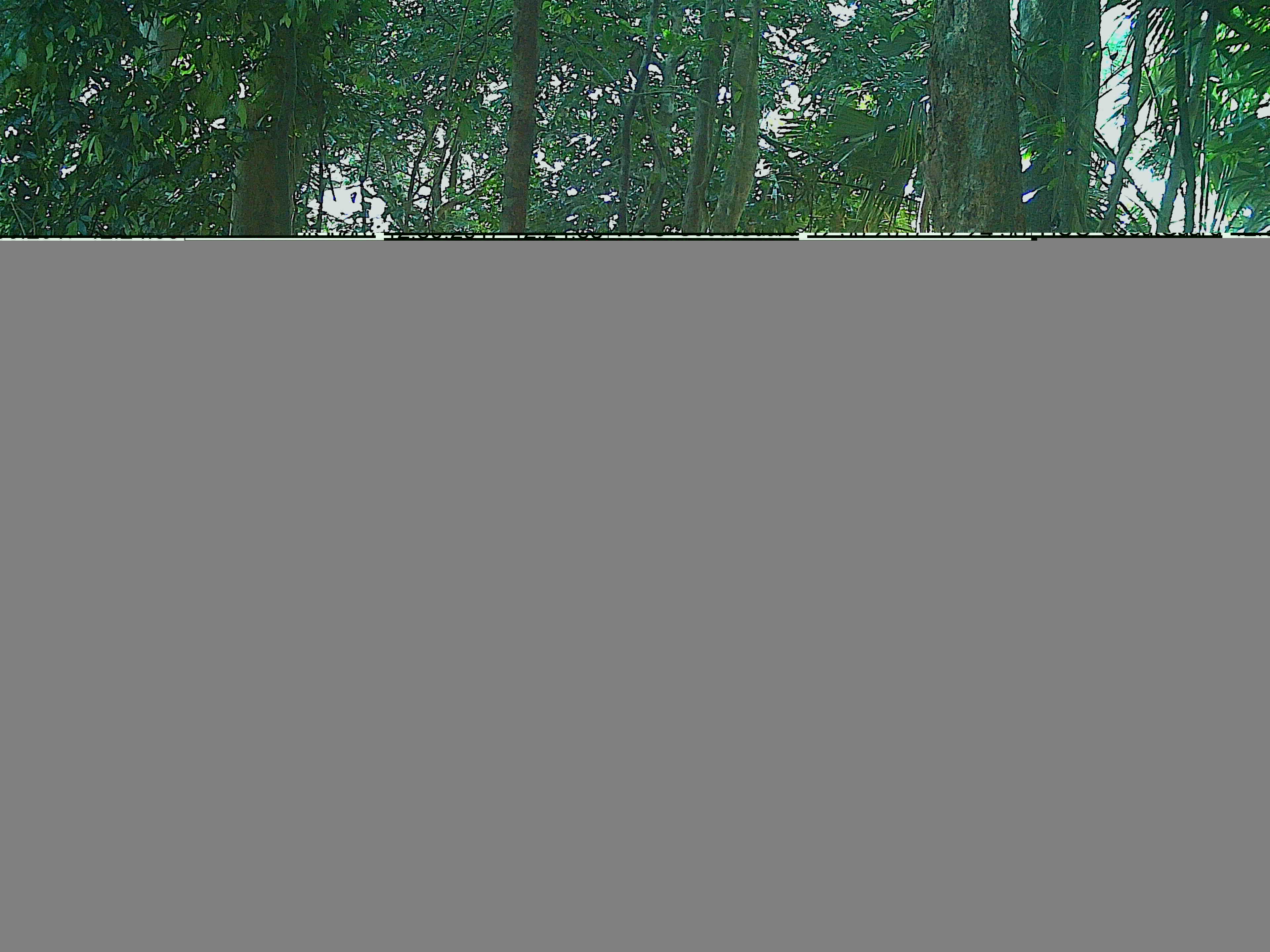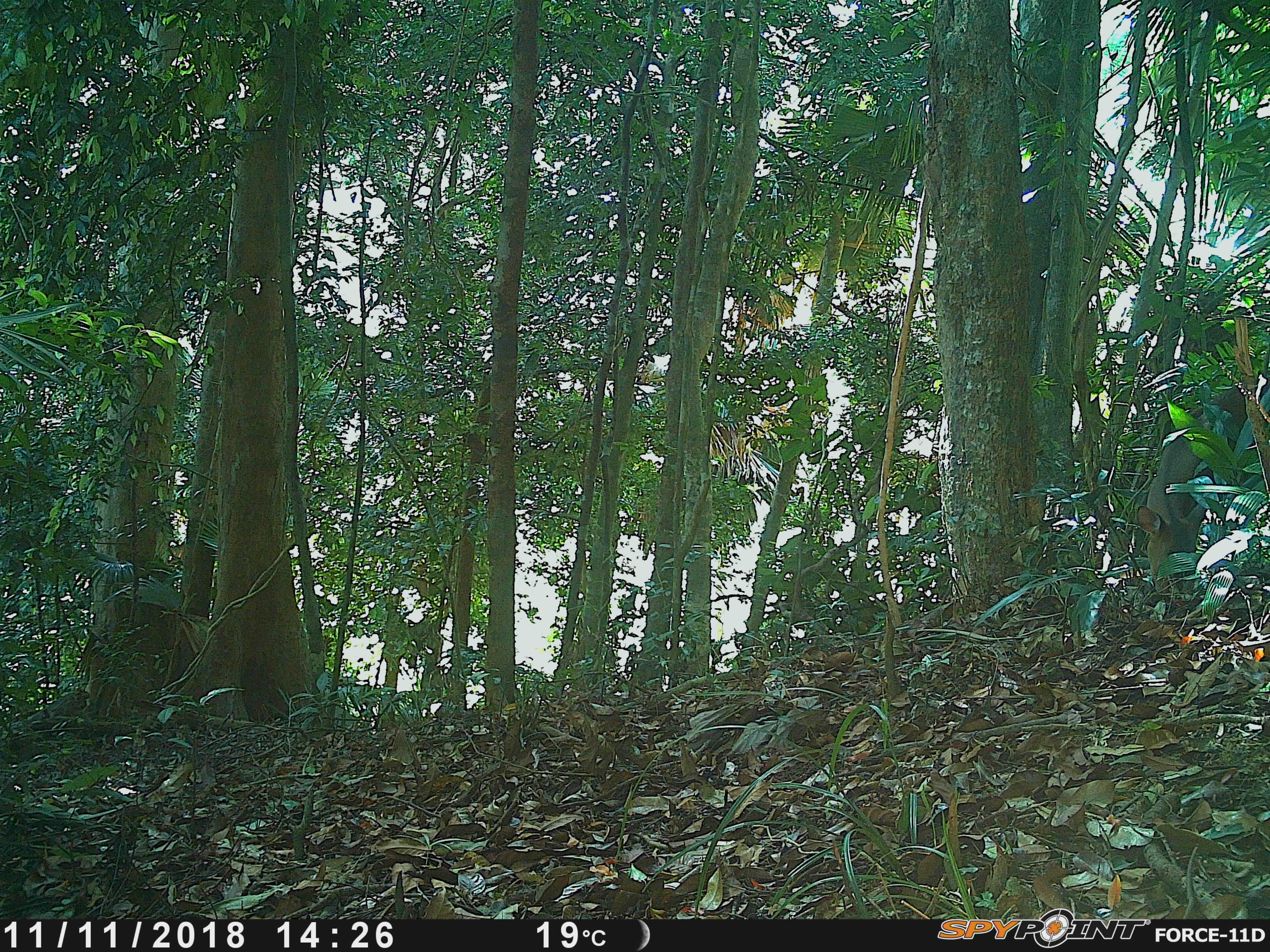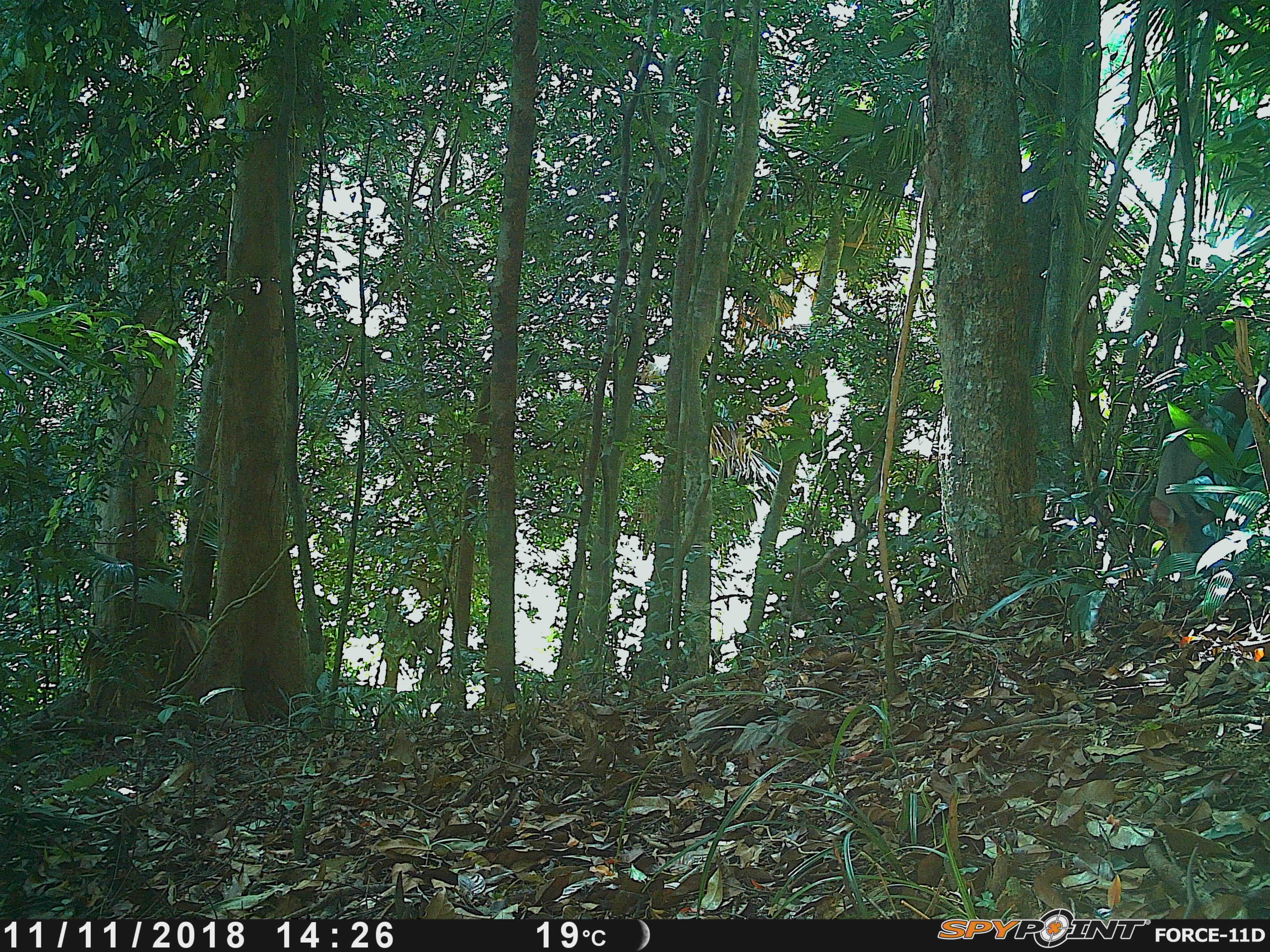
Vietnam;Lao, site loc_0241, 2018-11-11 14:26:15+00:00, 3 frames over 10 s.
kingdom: Animalia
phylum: Chordata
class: Mammalia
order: Artiodactyla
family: Cervidae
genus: Muntiacus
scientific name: Muntiacus vuquangensis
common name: large-antlered muntjac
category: large antlered muntjac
Large antlered muntjac (large-antlered muntjac) (Muntiacus vuquangensis). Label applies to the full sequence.